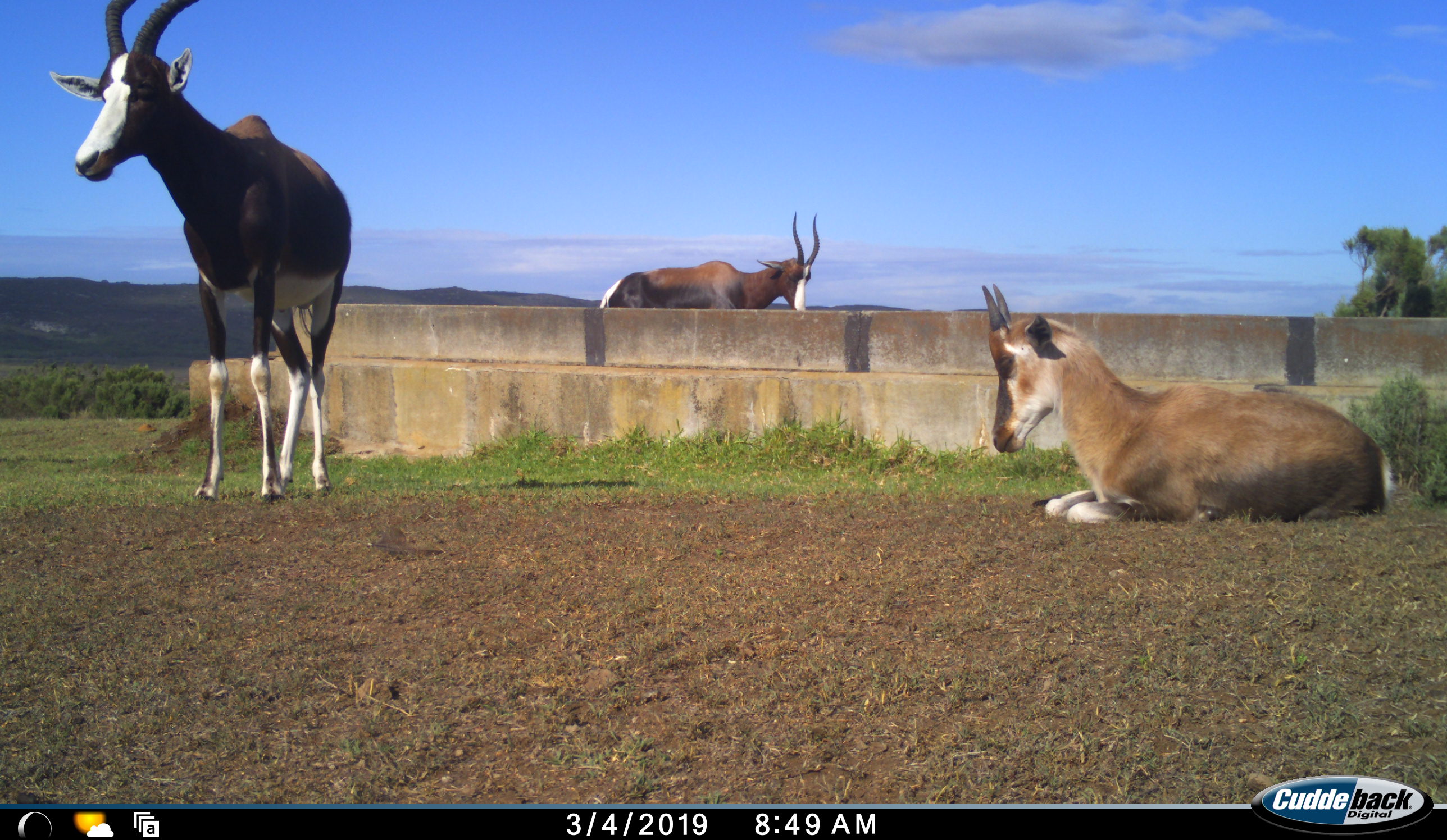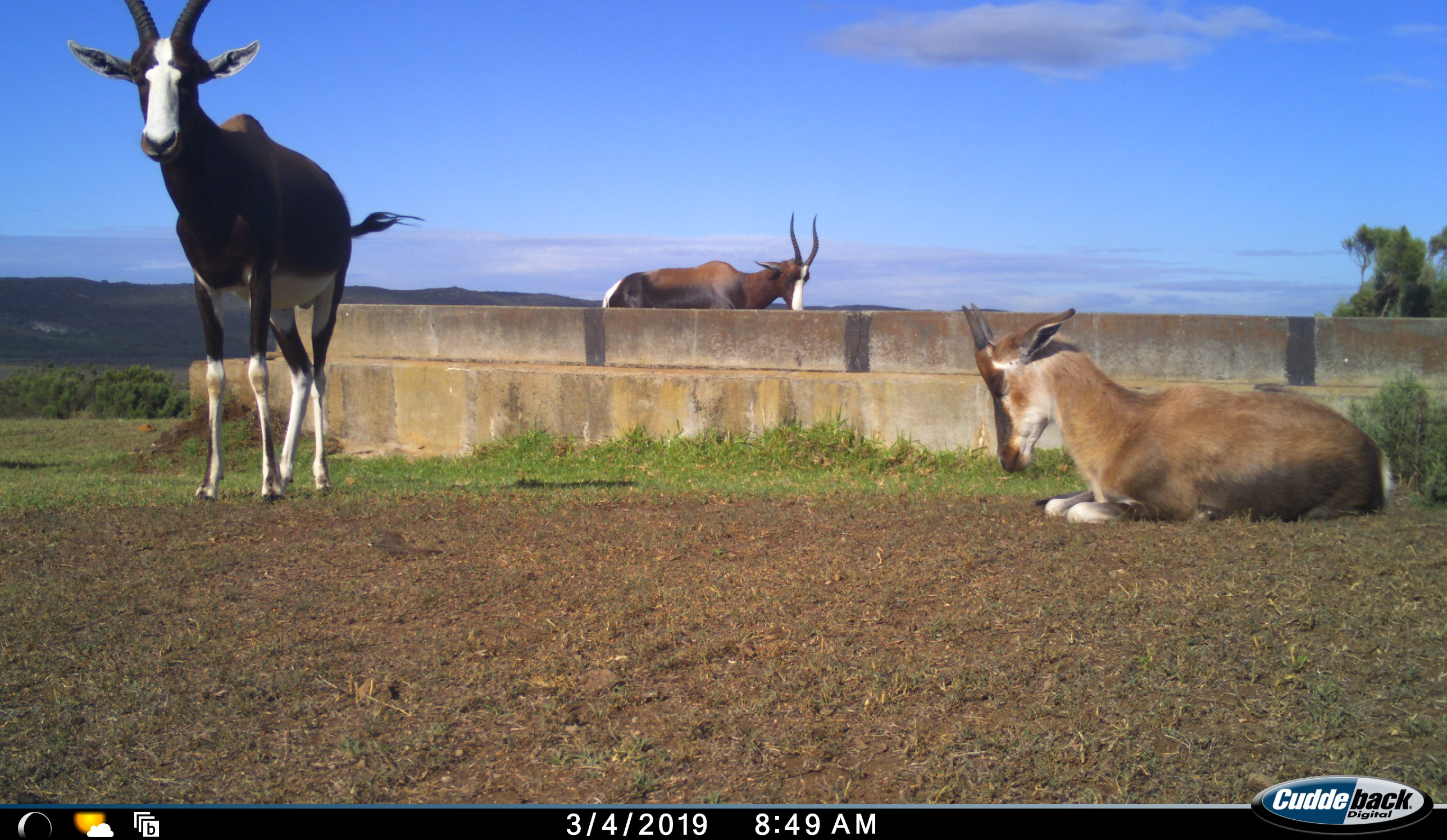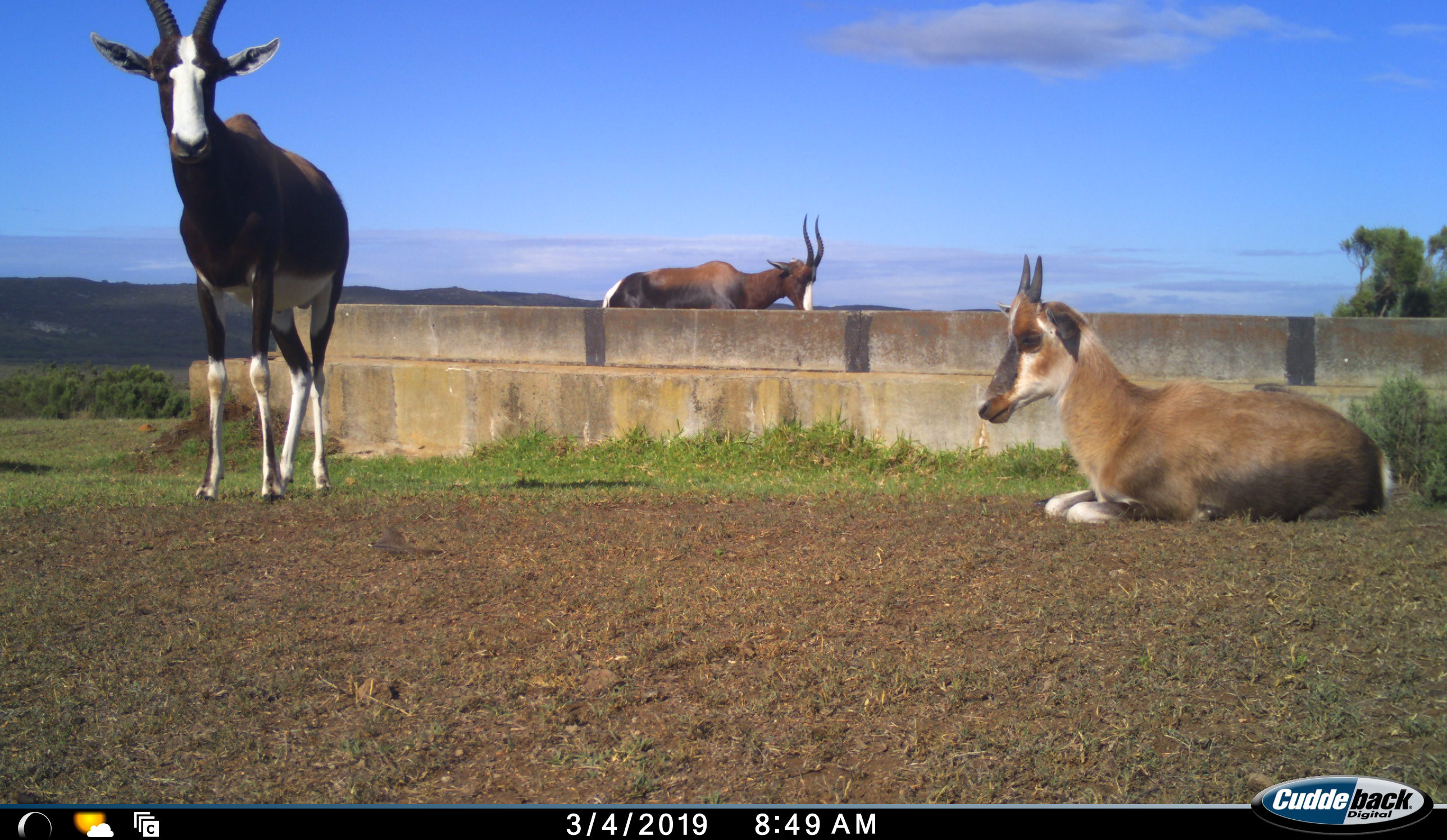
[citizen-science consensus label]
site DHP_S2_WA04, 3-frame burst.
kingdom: Animalia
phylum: Chordata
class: Mammalia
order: Artiodactyla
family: Bovidae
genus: Damaliscus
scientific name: Damaliscus pygargus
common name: bontebok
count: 3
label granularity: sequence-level